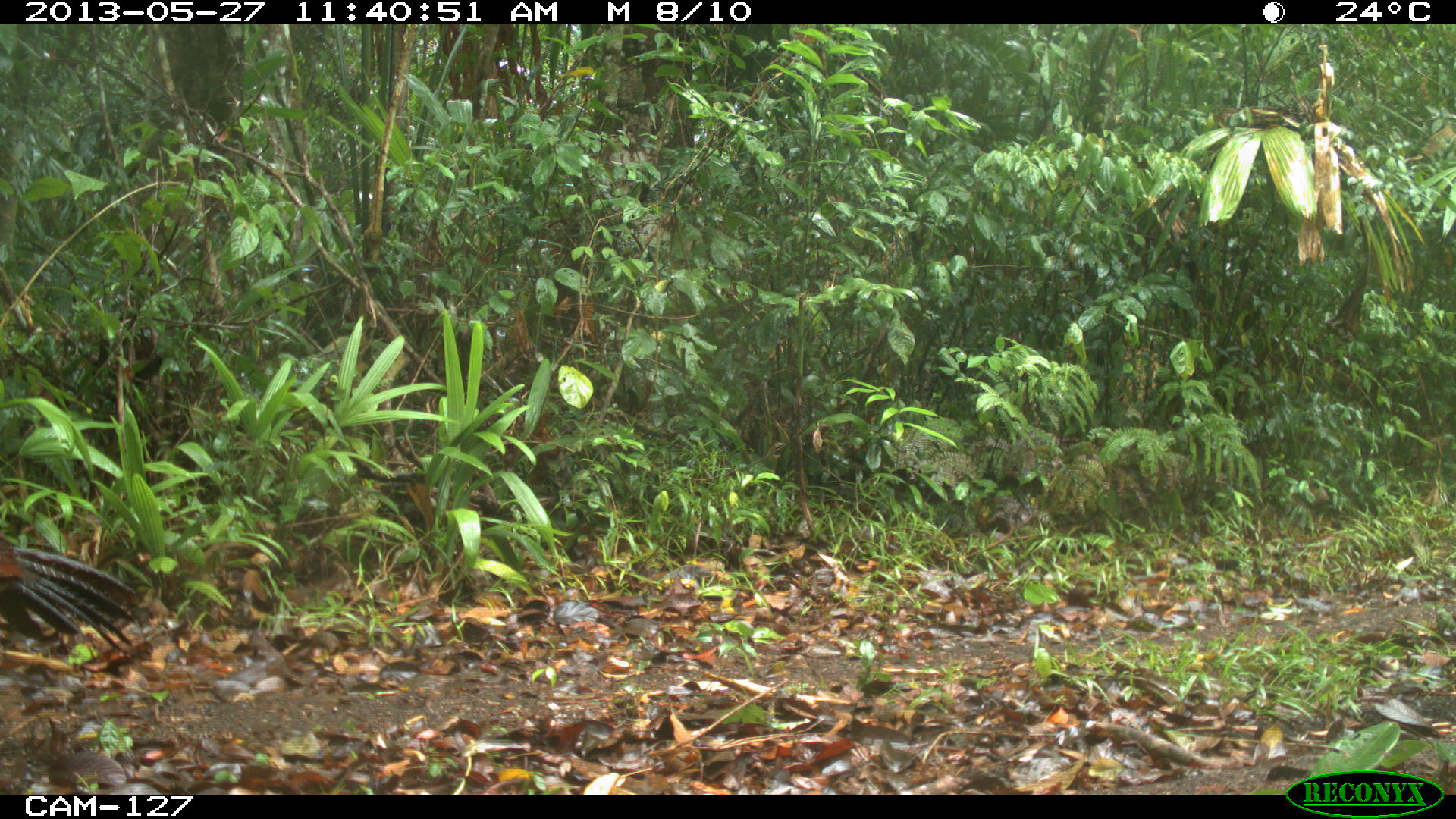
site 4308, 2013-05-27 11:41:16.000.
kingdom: Animalia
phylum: Chordata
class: Aves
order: Galliformes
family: Cracidae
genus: Crax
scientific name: Crax rubra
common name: great curassow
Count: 1.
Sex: female.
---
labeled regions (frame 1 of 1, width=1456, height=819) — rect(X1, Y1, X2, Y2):
crax rubra: rect(0, 536, 134, 651)